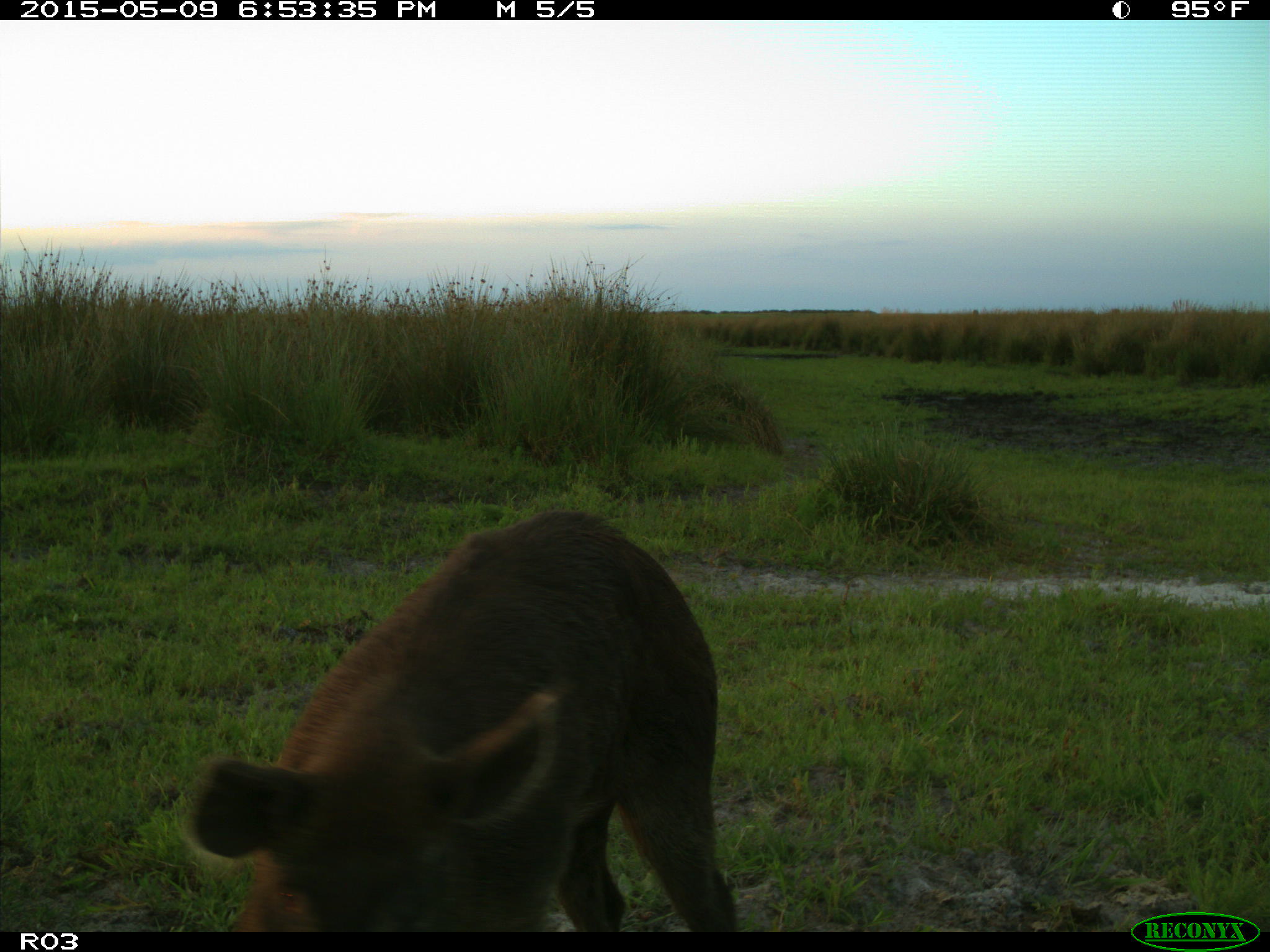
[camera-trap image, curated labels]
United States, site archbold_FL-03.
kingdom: Animalia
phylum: Chordata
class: Mammalia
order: Artiodactyla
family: Bovidae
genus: Bos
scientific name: Bos taurus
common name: domestic cow